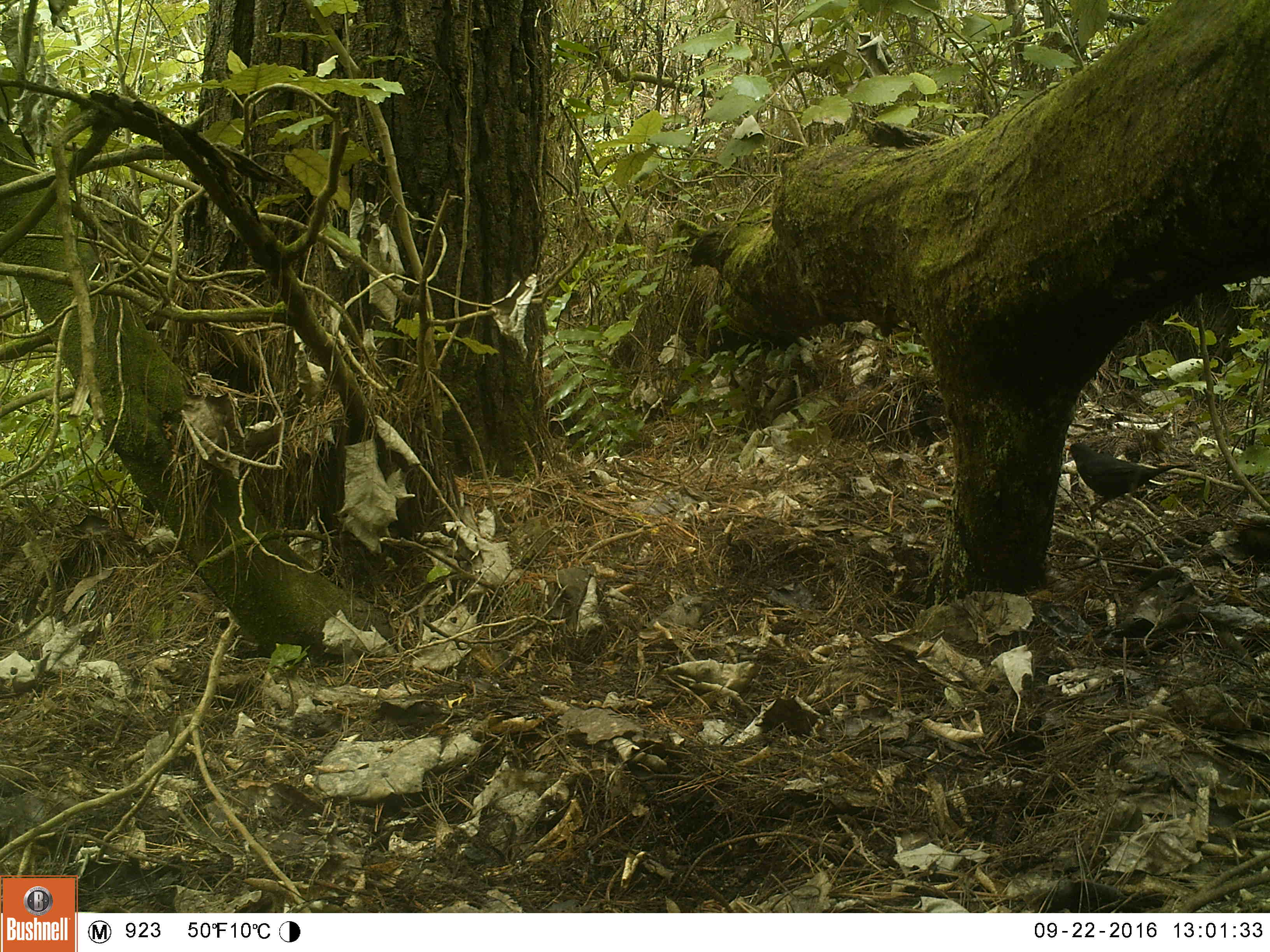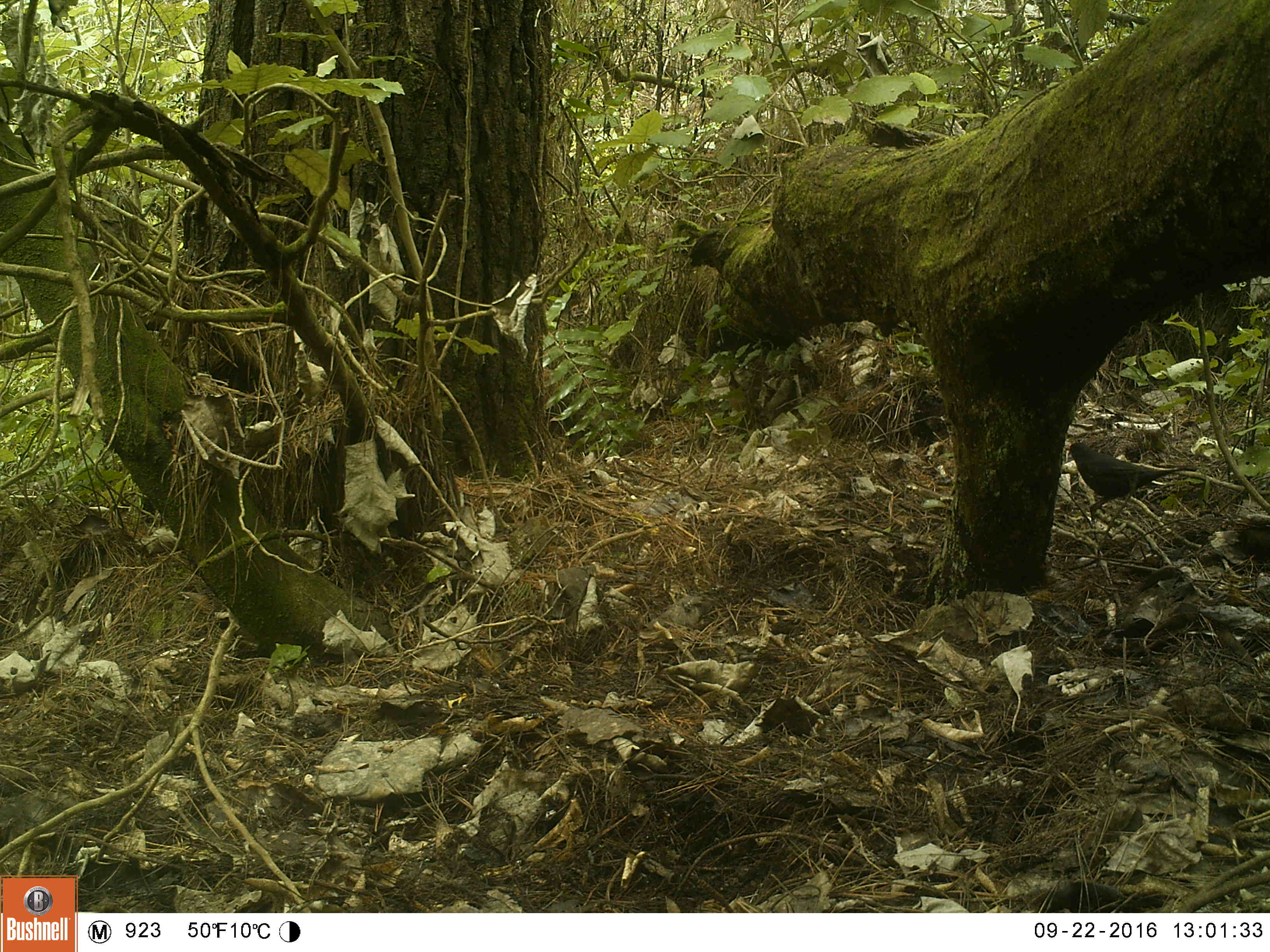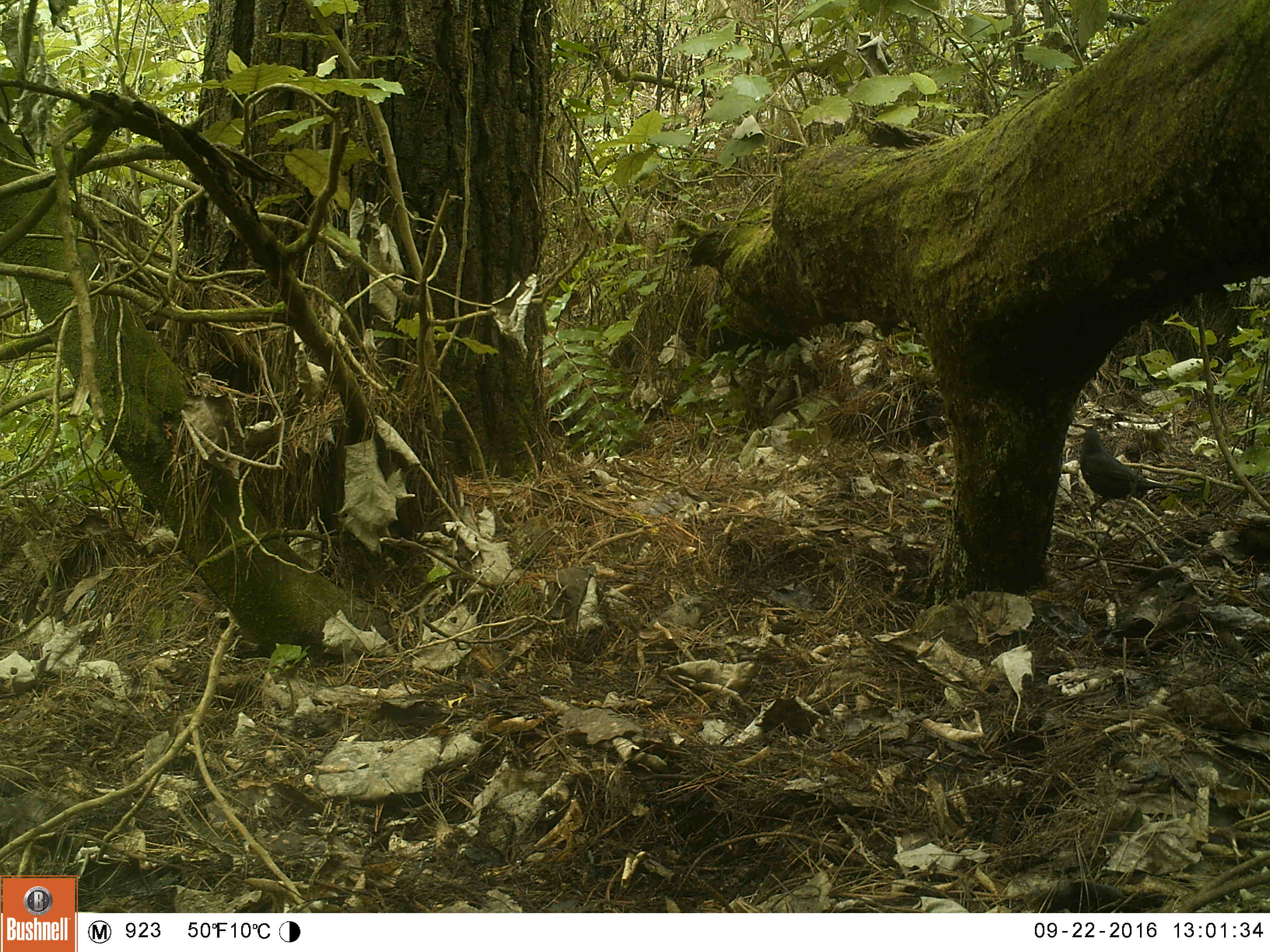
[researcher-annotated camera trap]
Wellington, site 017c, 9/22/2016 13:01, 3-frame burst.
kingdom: Animalia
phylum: Chordata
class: Aves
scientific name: Aves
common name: bird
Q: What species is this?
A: Bird (Aves).